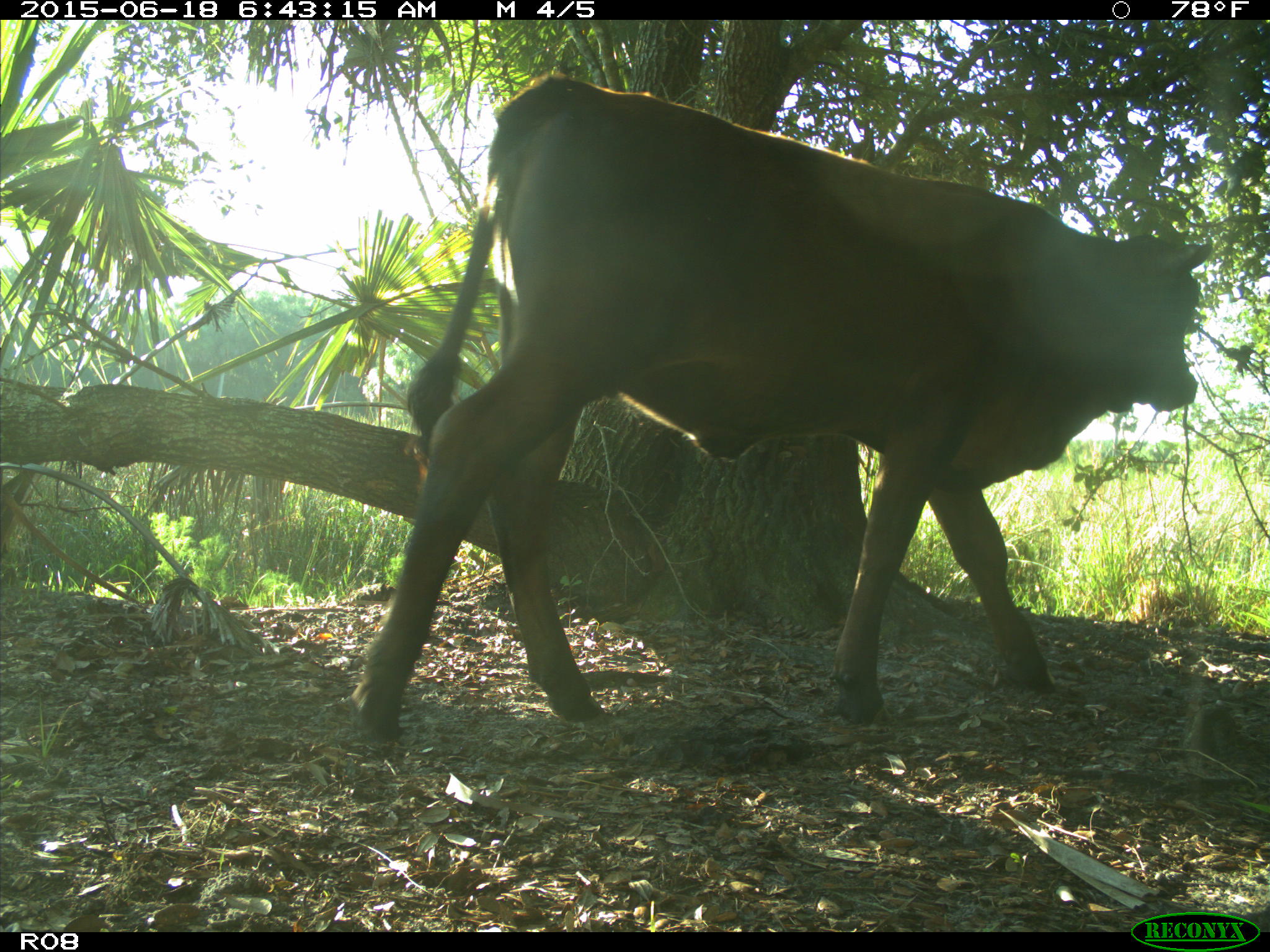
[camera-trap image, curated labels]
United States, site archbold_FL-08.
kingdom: Animalia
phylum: Chordata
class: Mammalia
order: Artiodactyla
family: Bovidae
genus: Bos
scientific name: Bos taurus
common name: domestic cow